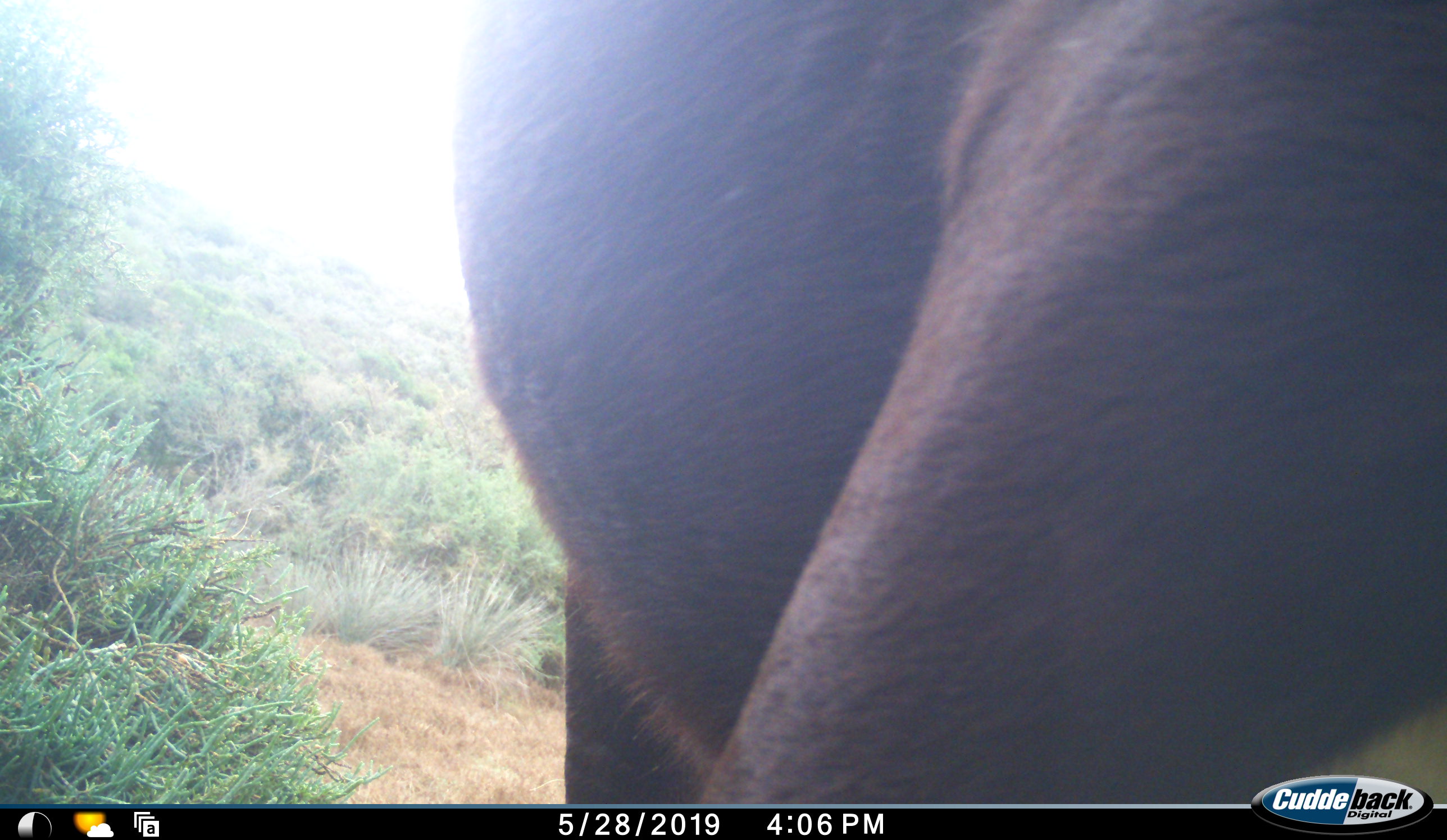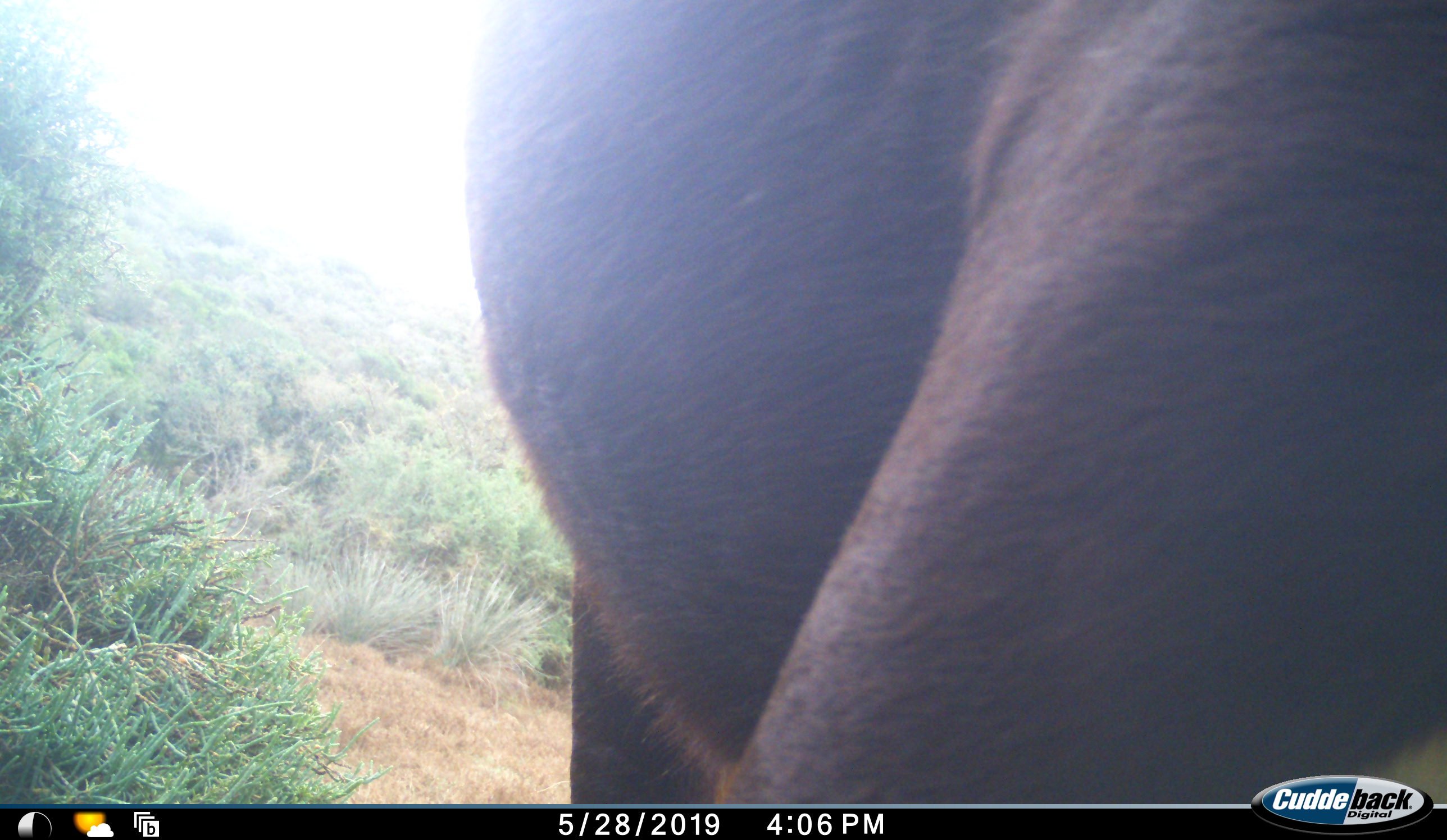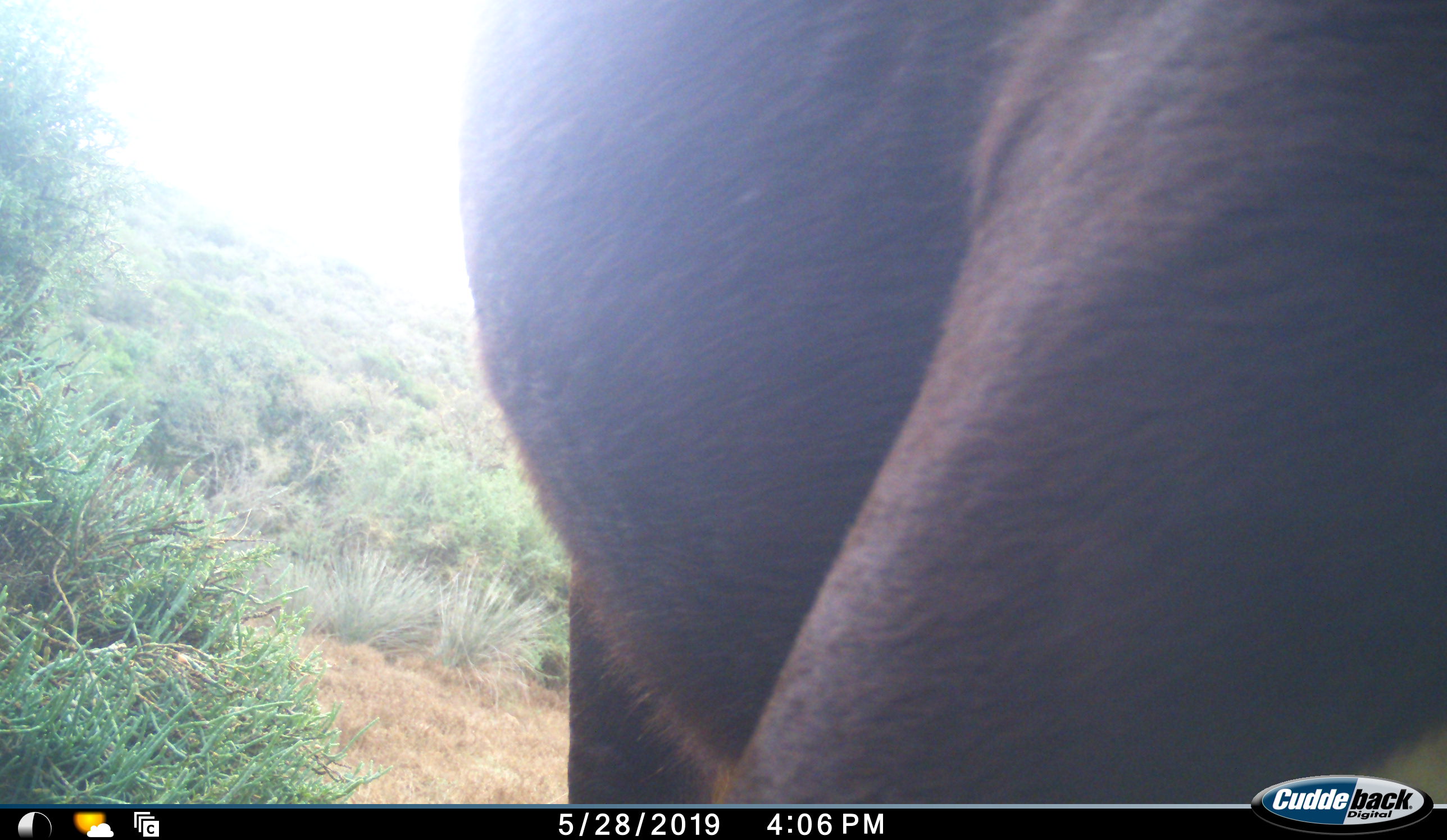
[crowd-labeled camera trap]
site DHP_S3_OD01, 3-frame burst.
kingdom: Animalia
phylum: Chordata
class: Mammalia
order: Artiodactyla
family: Bovidae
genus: Damaliscus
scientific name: Damaliscus pygargus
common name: bontebok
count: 1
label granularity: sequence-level